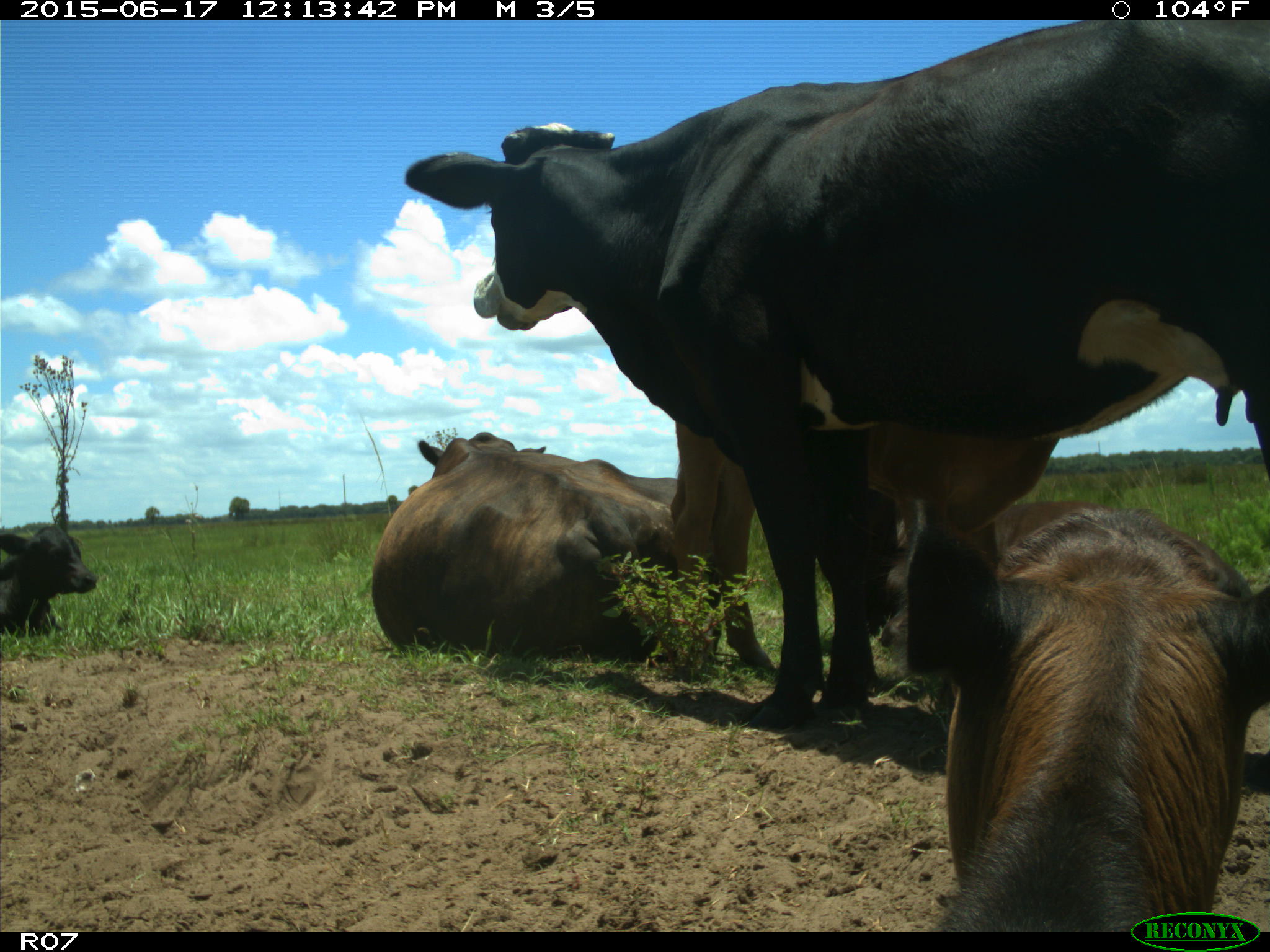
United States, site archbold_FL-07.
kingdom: Animalia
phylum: Chordata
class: Mammalia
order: Artiodactyla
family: Bovidae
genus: Bos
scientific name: Bos taurus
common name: domestic cow